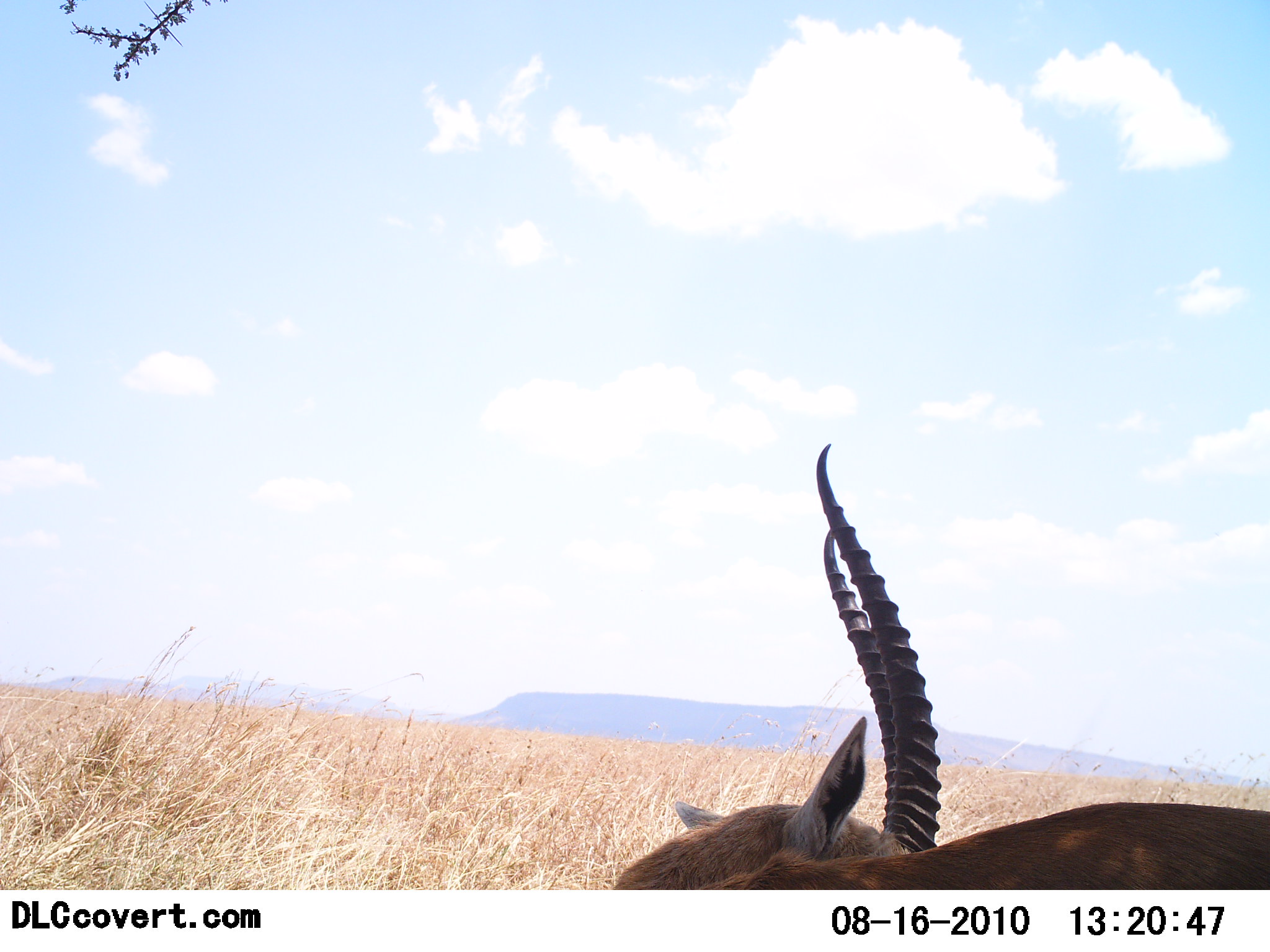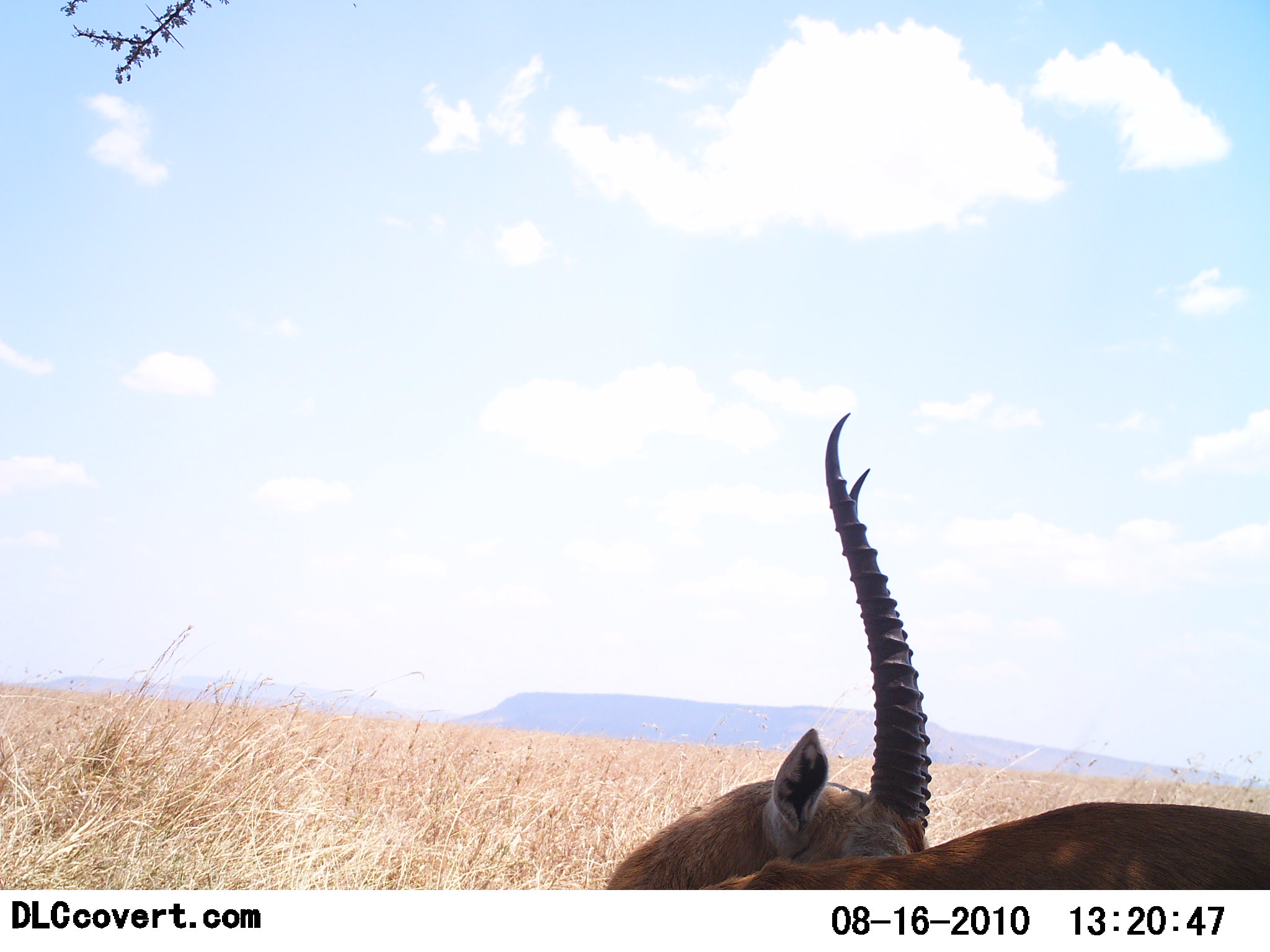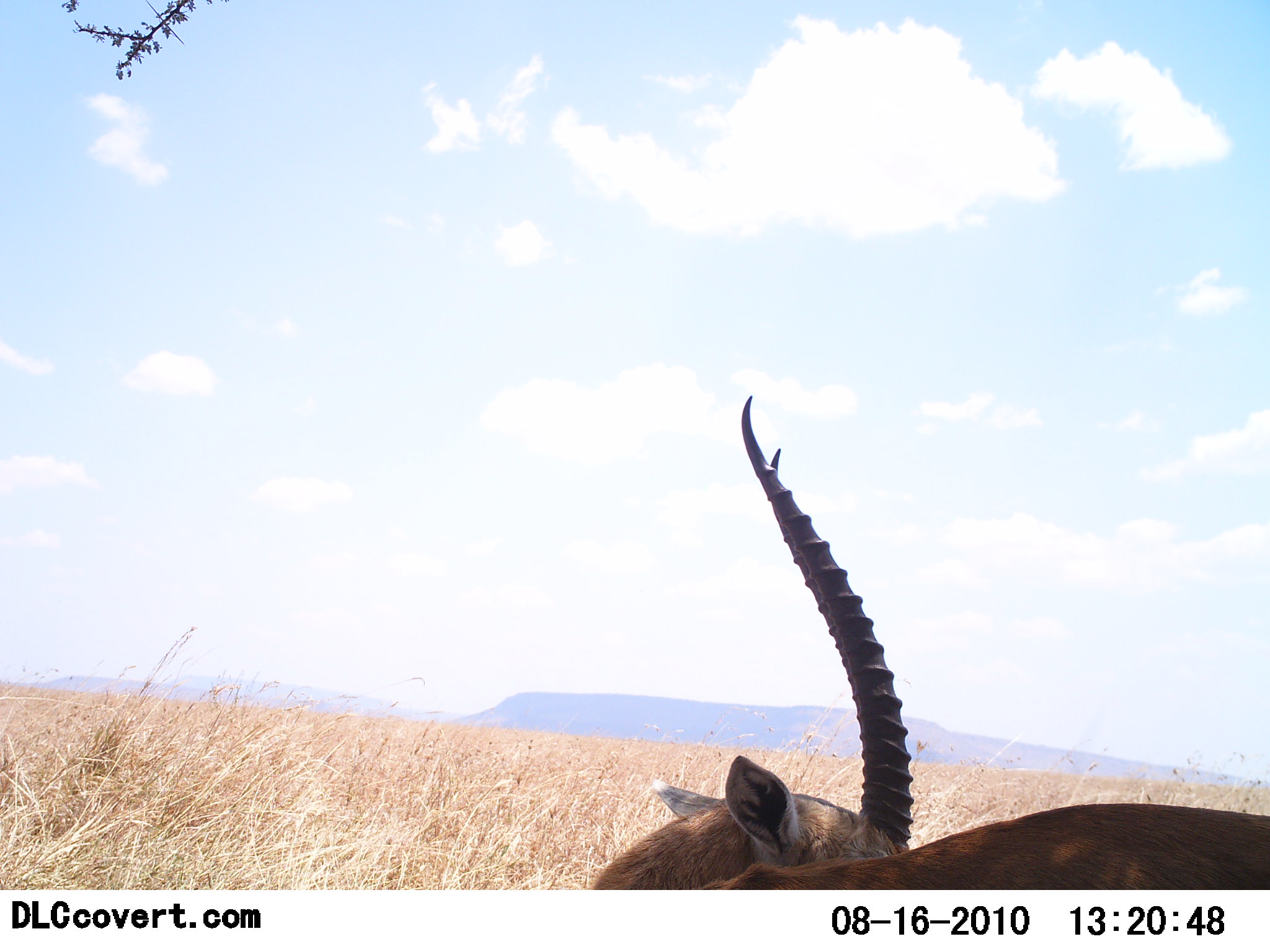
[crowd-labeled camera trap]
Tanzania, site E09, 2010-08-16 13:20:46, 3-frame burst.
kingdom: Animalia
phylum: Chordata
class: Mammalia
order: Artiodactyla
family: Bovidae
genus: Eudorcas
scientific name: Eudorcas thomsonii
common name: thomson's gazelle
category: gazellethomsons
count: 1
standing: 69%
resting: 31%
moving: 0%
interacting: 8%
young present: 0%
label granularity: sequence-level